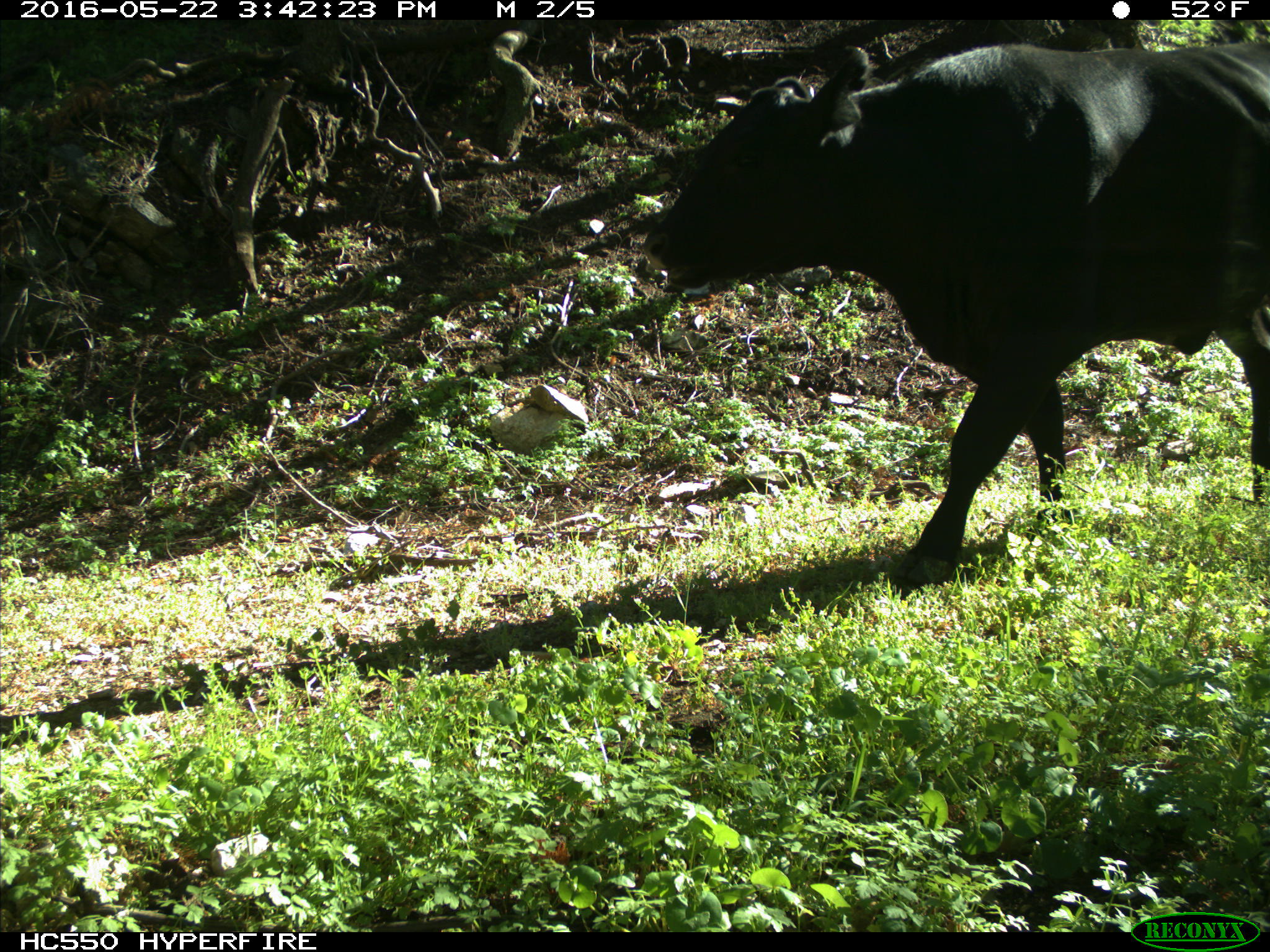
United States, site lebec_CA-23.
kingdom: Animalia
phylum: Chordata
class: Mammalia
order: Artiodactyla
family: Bovidae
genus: Bos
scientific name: Bos taurus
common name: domestic cow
Bos taurus (domestic cow).